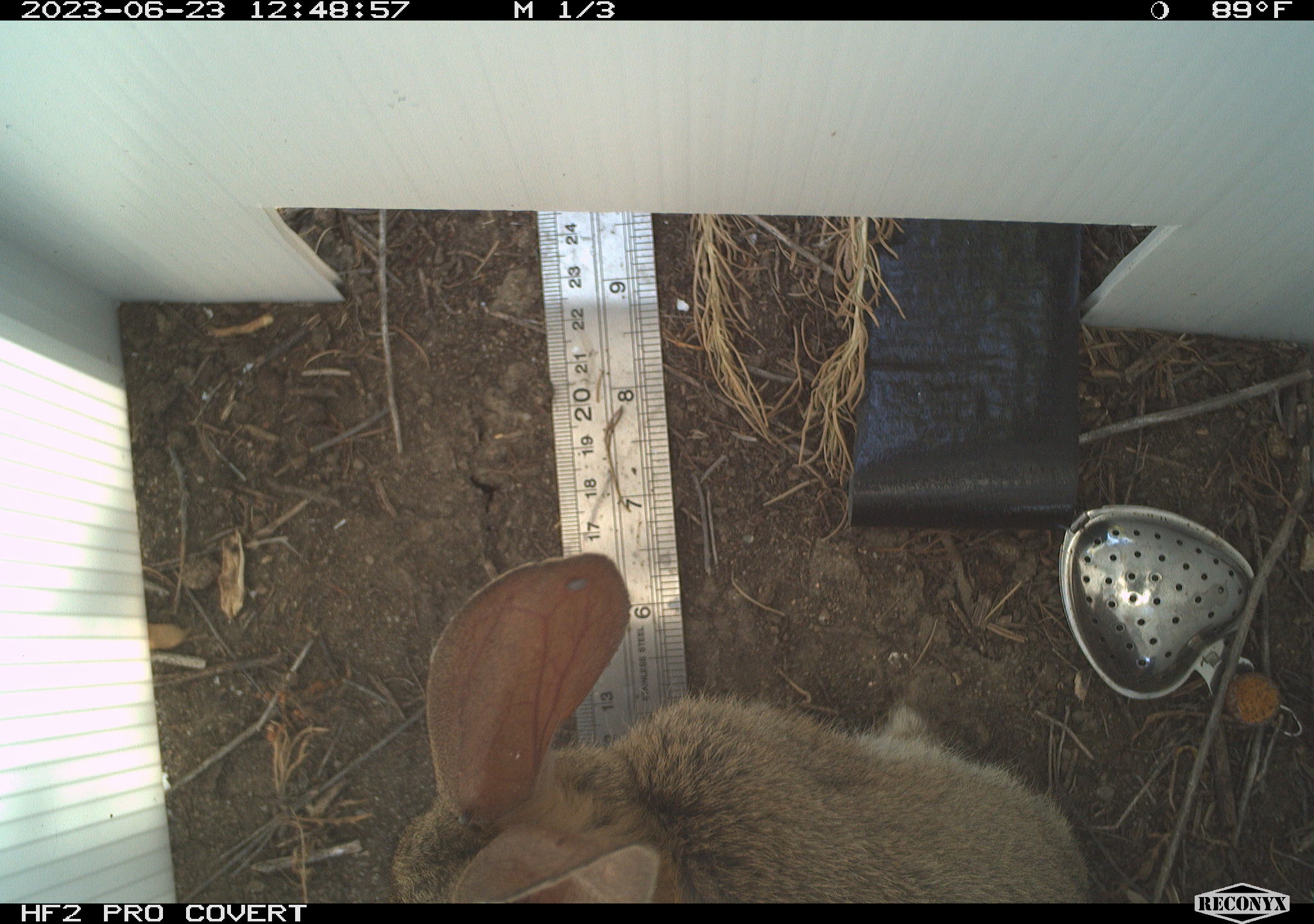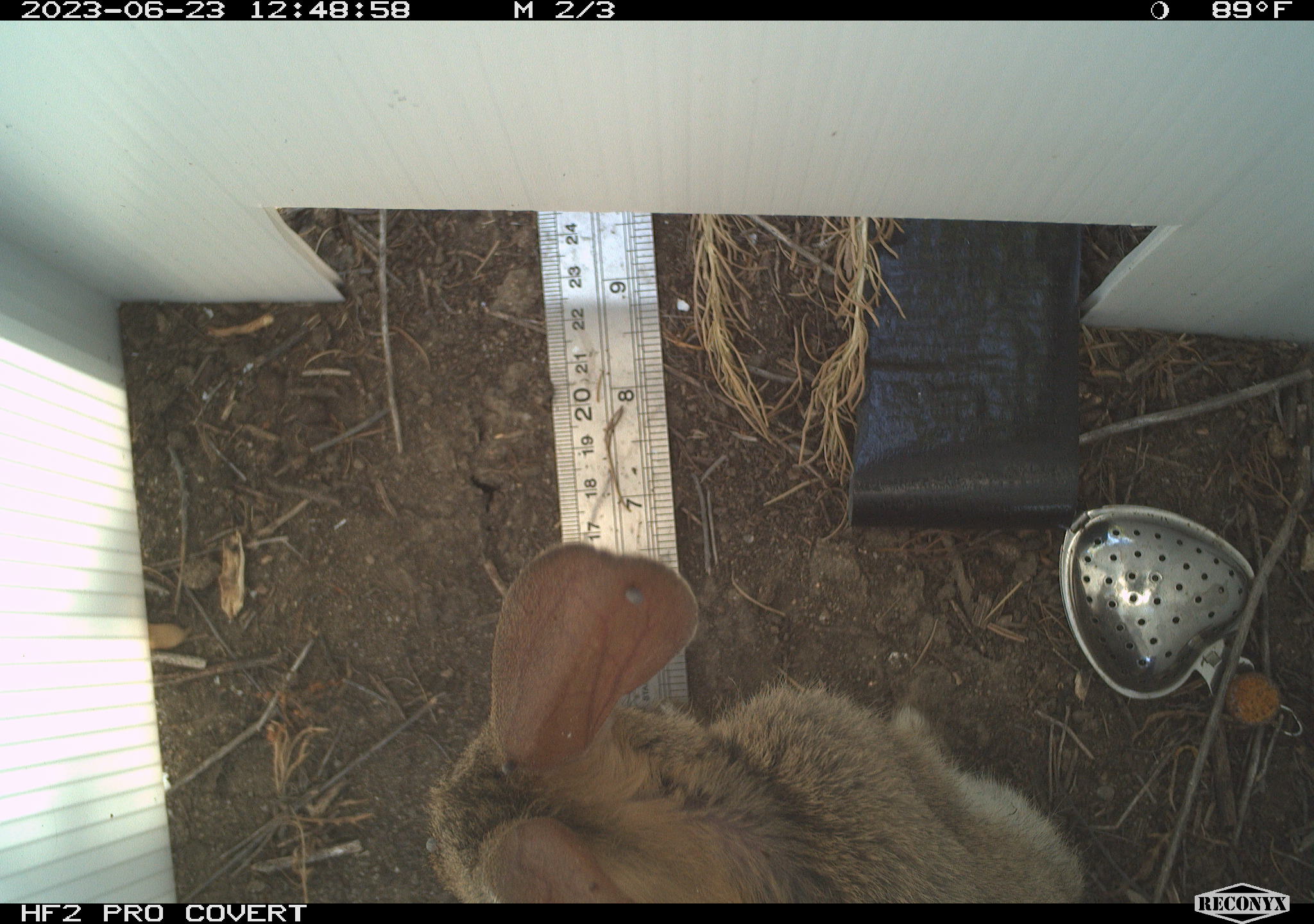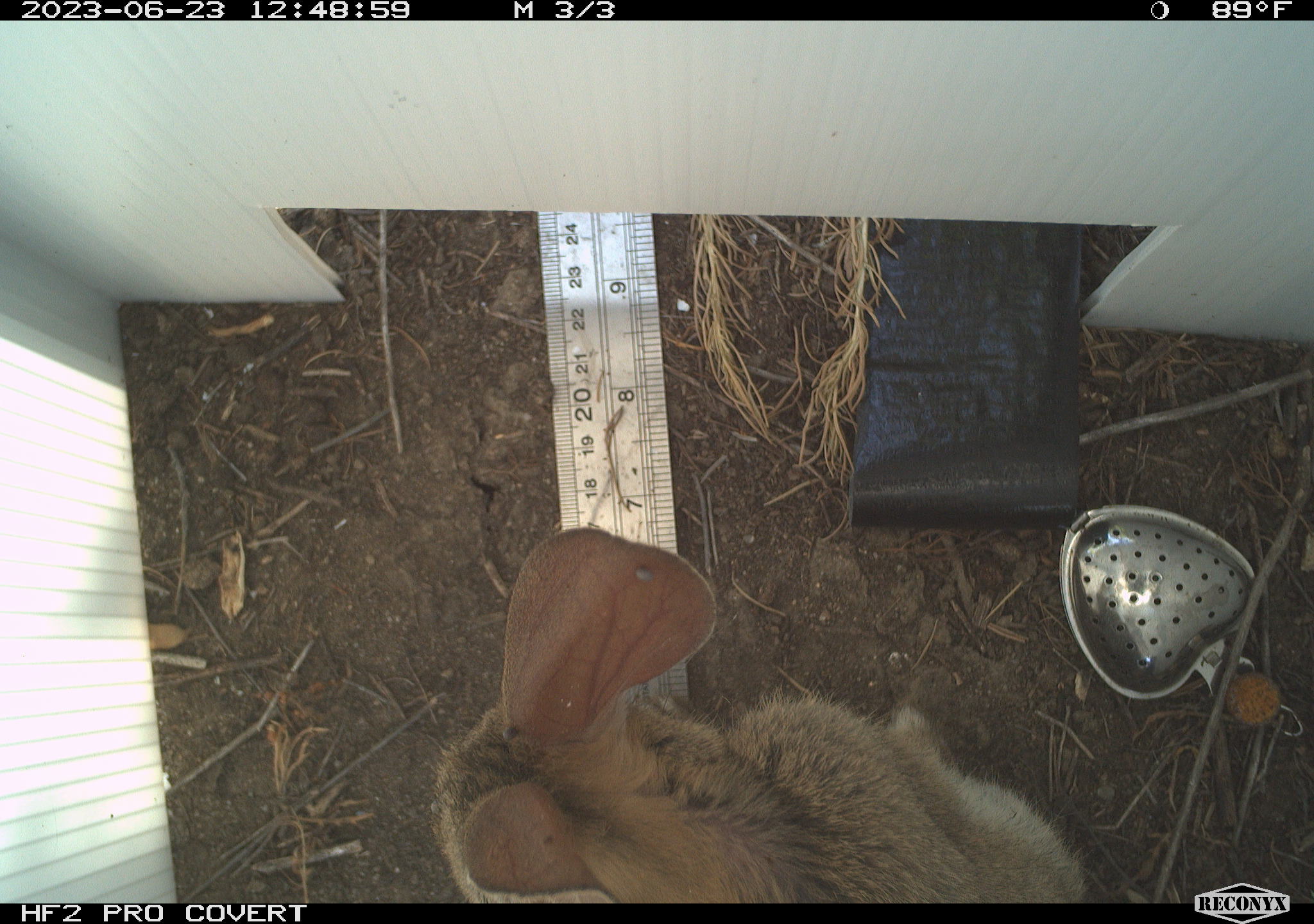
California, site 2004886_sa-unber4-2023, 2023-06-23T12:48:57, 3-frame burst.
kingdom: Animalia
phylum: Chordata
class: Mammalia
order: Lagomorpha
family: Leporidae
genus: Sylvilagus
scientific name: Sylvilagus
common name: cottontail rabbits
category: sylvilagus species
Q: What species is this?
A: Sylvilagus species (cottontail rabbits) (Sylvilagus).